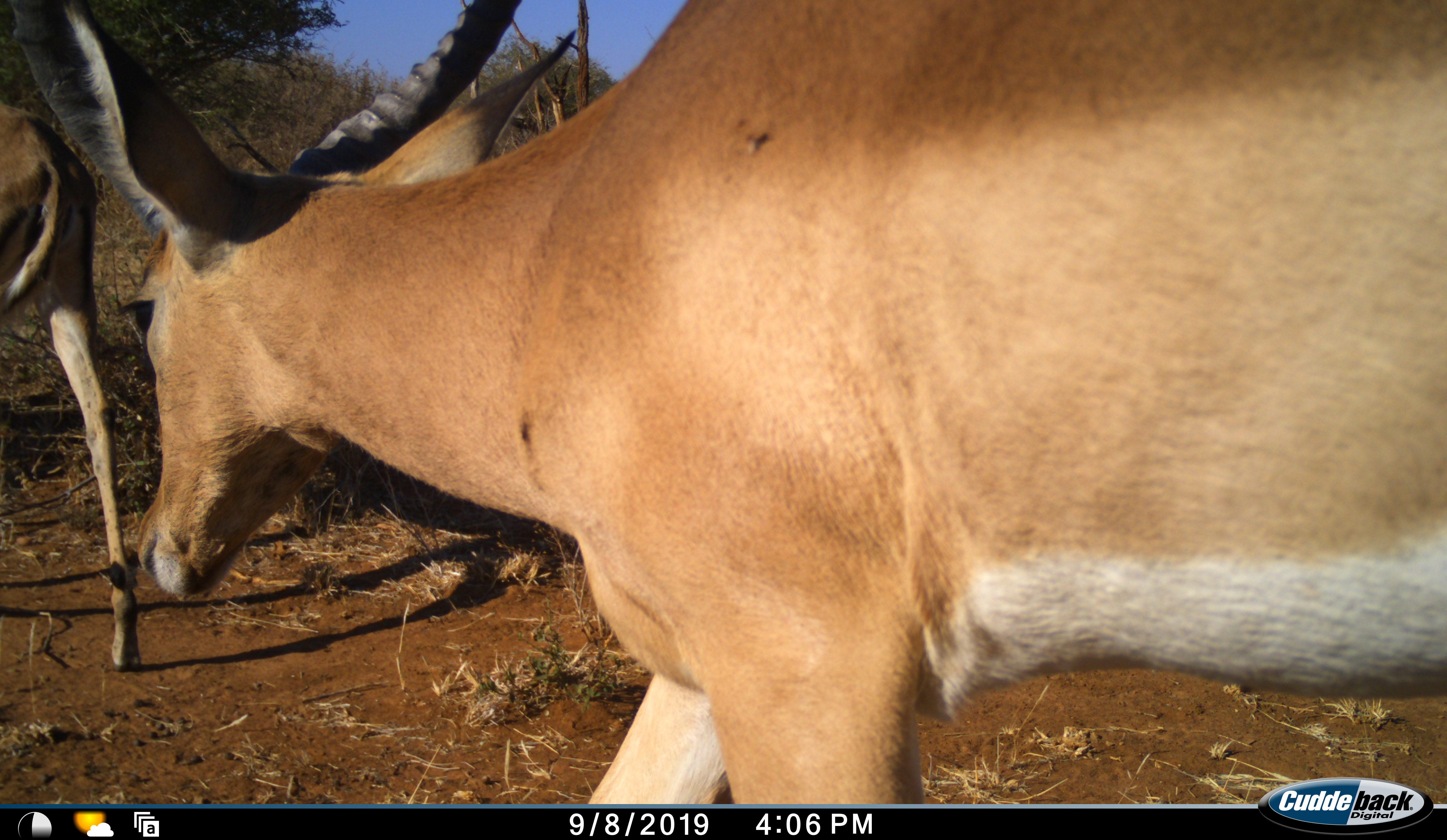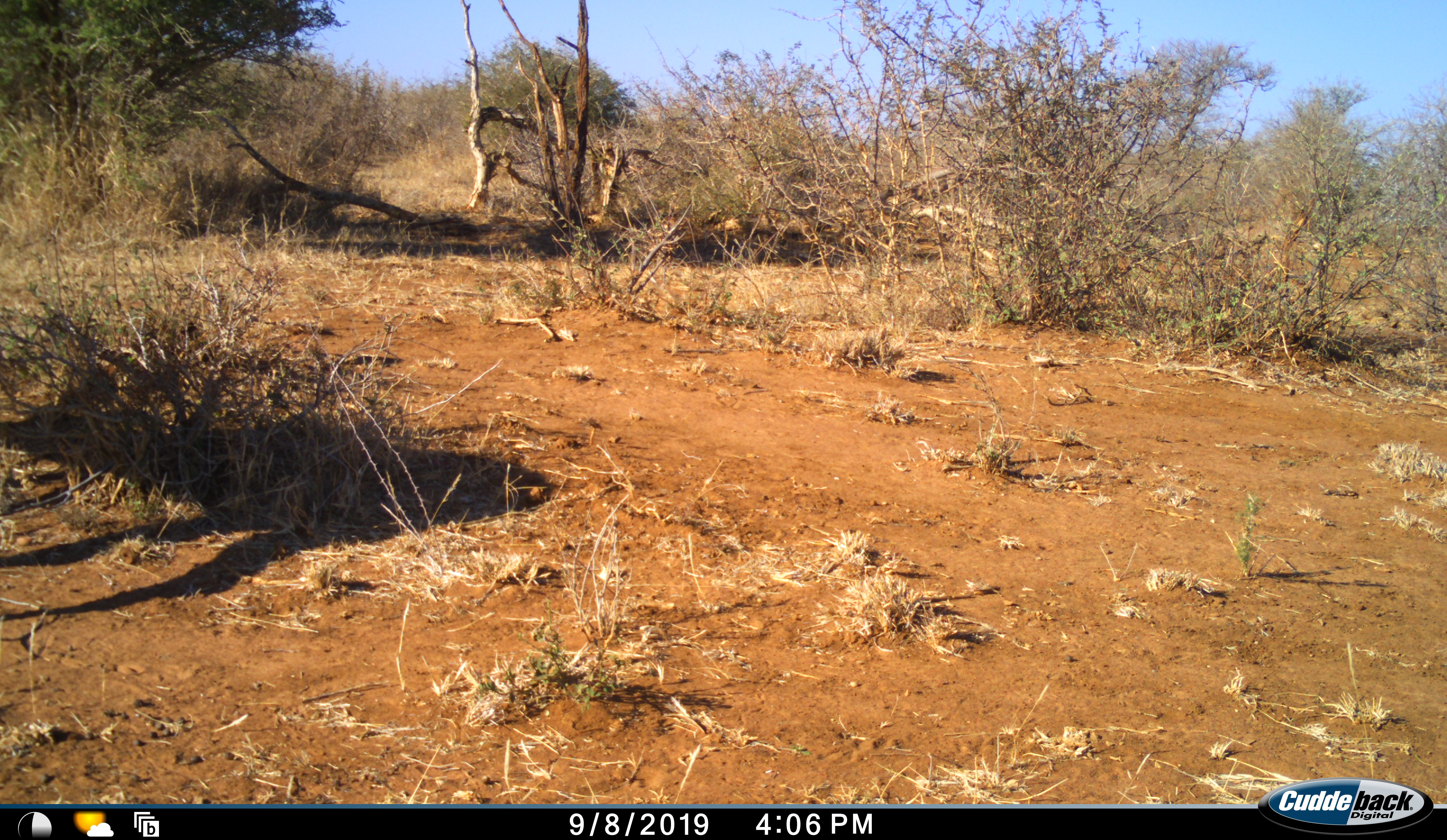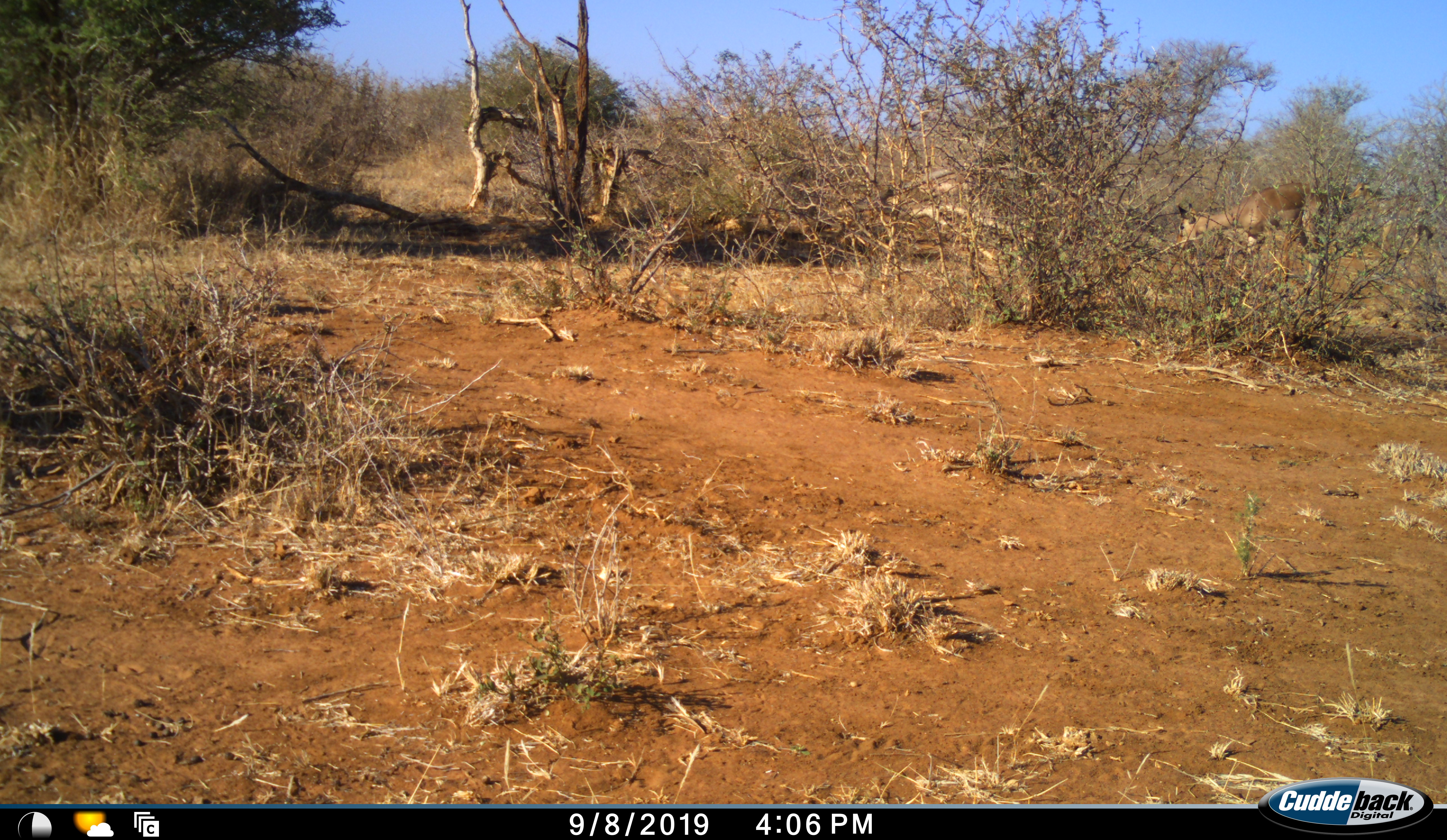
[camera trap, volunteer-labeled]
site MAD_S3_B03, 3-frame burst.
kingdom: Animalia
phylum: Chordata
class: Mammalia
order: Artiodactyla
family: Bovidae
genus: Aepyceros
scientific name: Aepyceros melampus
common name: impala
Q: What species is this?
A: Impala (Aepyceros melampus).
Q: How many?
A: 2.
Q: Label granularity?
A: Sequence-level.